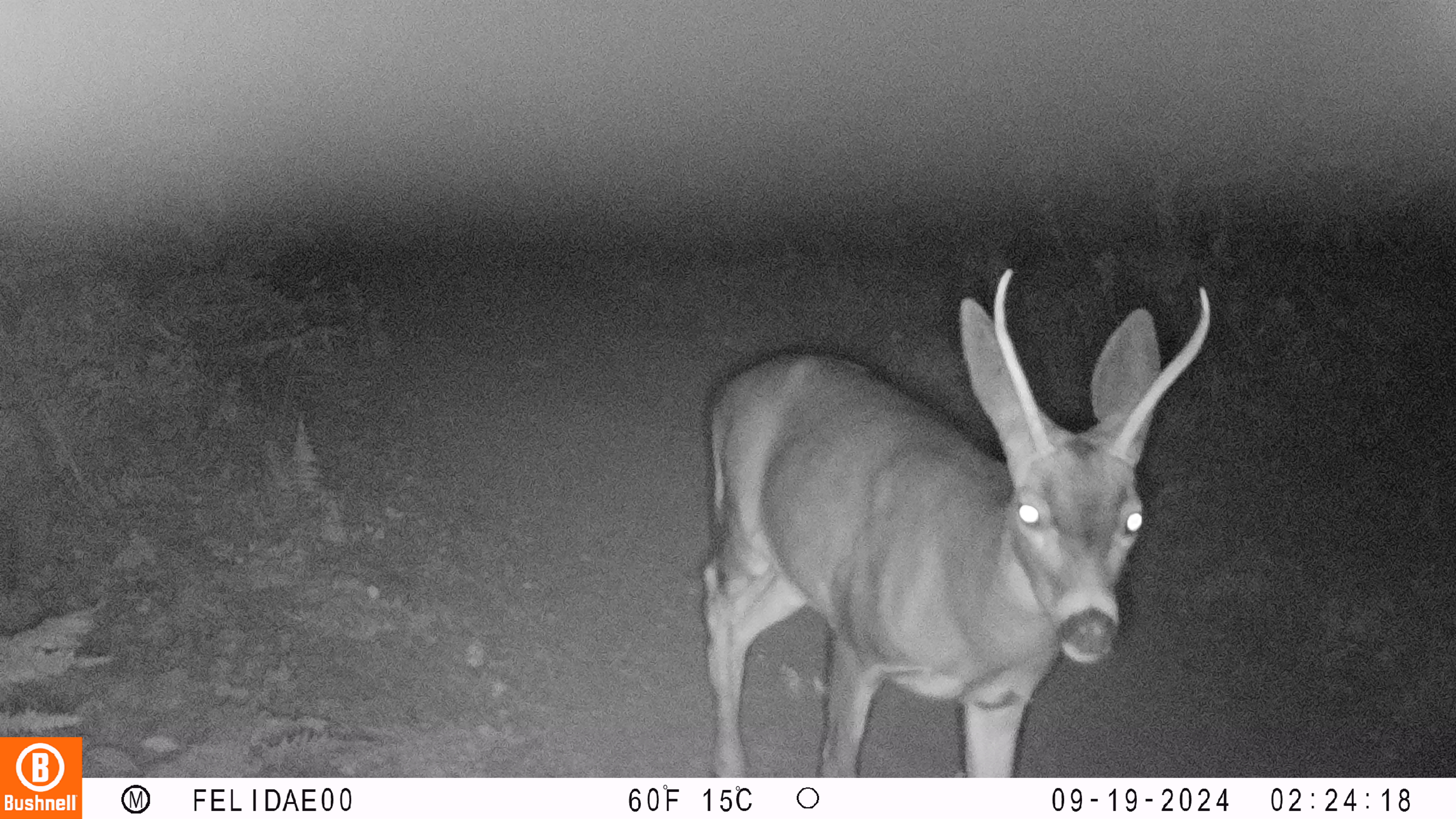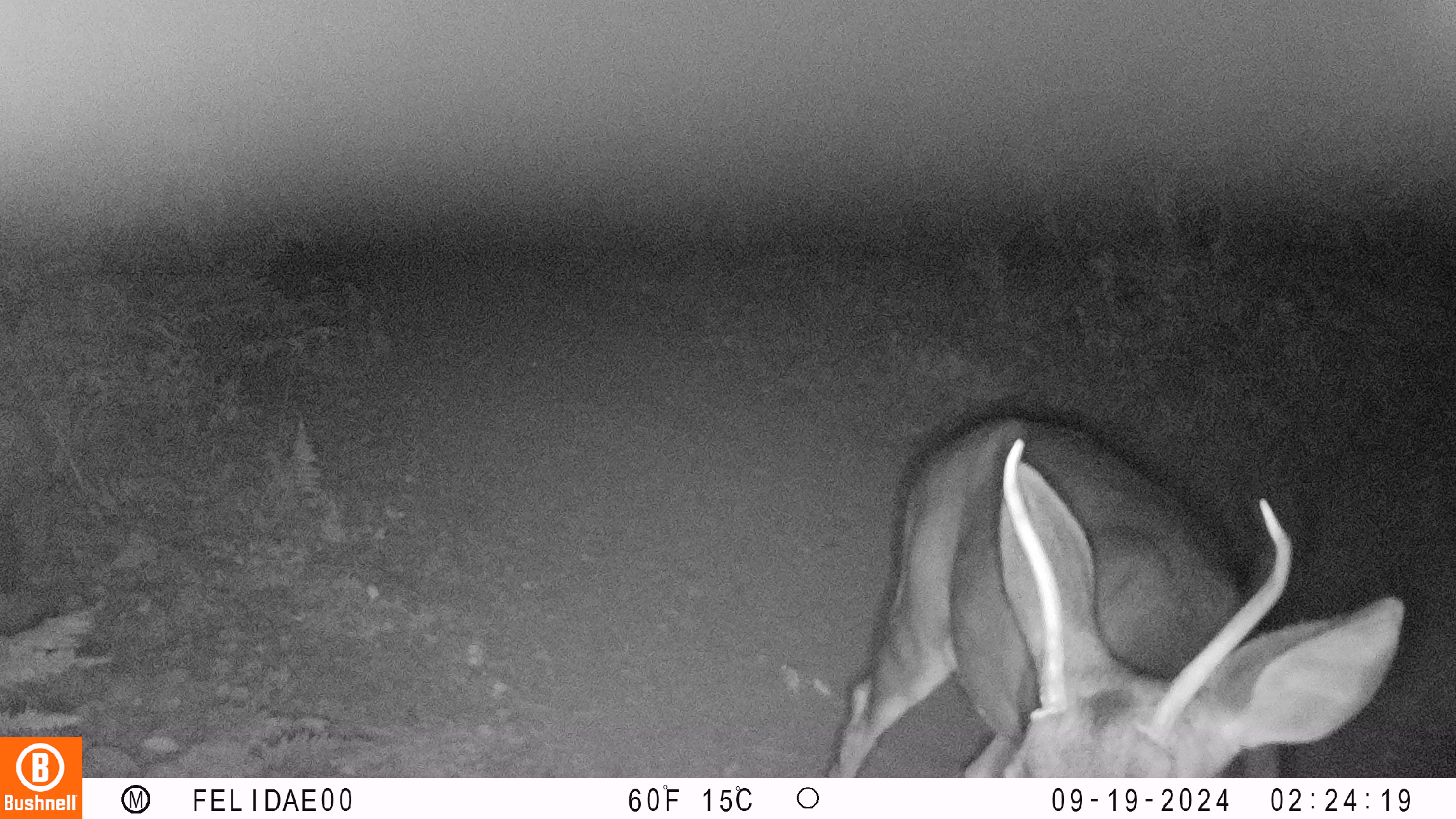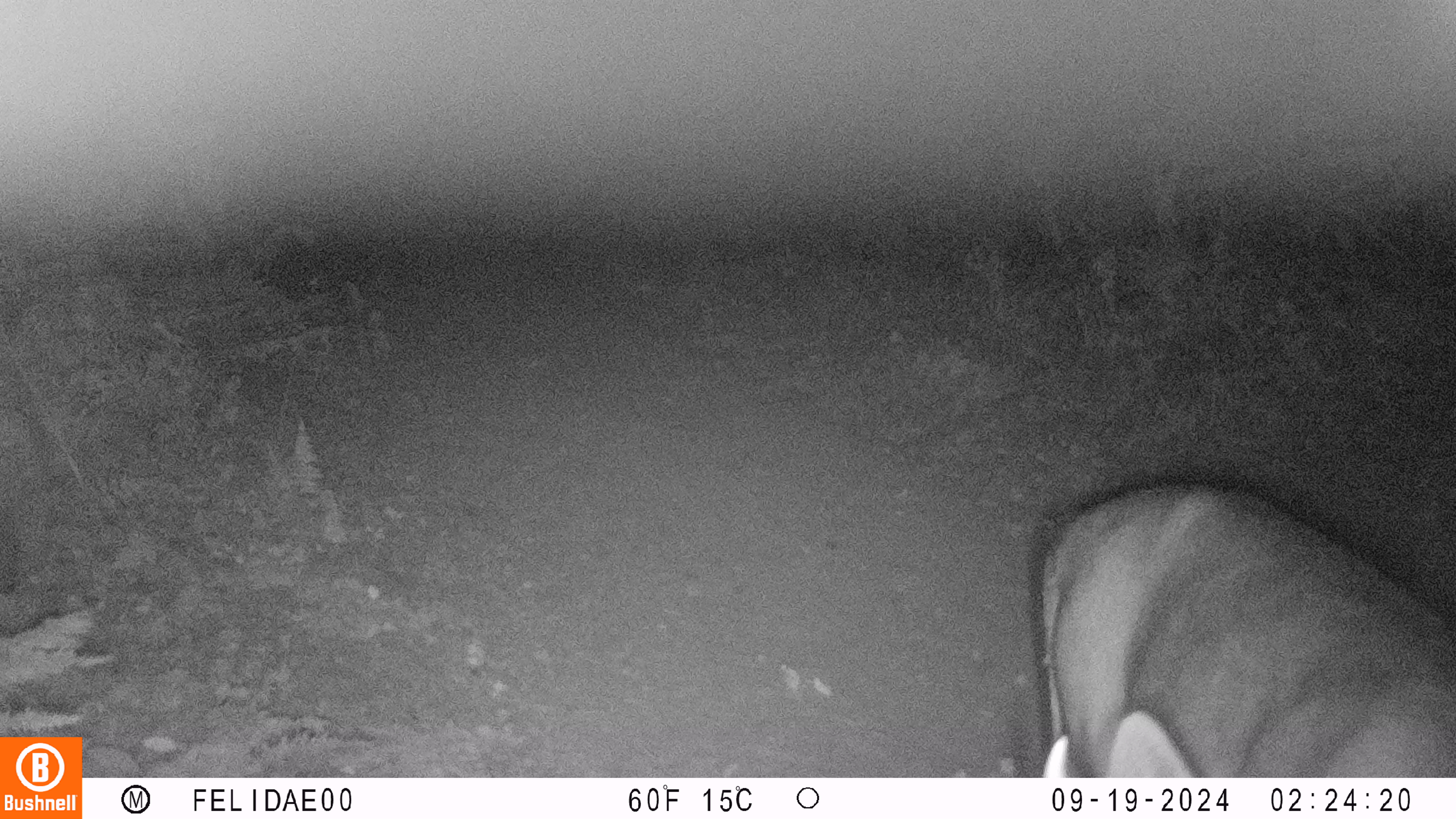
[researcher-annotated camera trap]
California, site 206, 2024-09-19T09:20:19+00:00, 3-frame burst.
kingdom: Animalia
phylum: Chordata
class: Mammalia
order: Artiodactyla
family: Cervidae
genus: Odocoileus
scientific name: Odocoileus hemionus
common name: mule deer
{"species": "mule deer (Odocoileus hemionus)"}